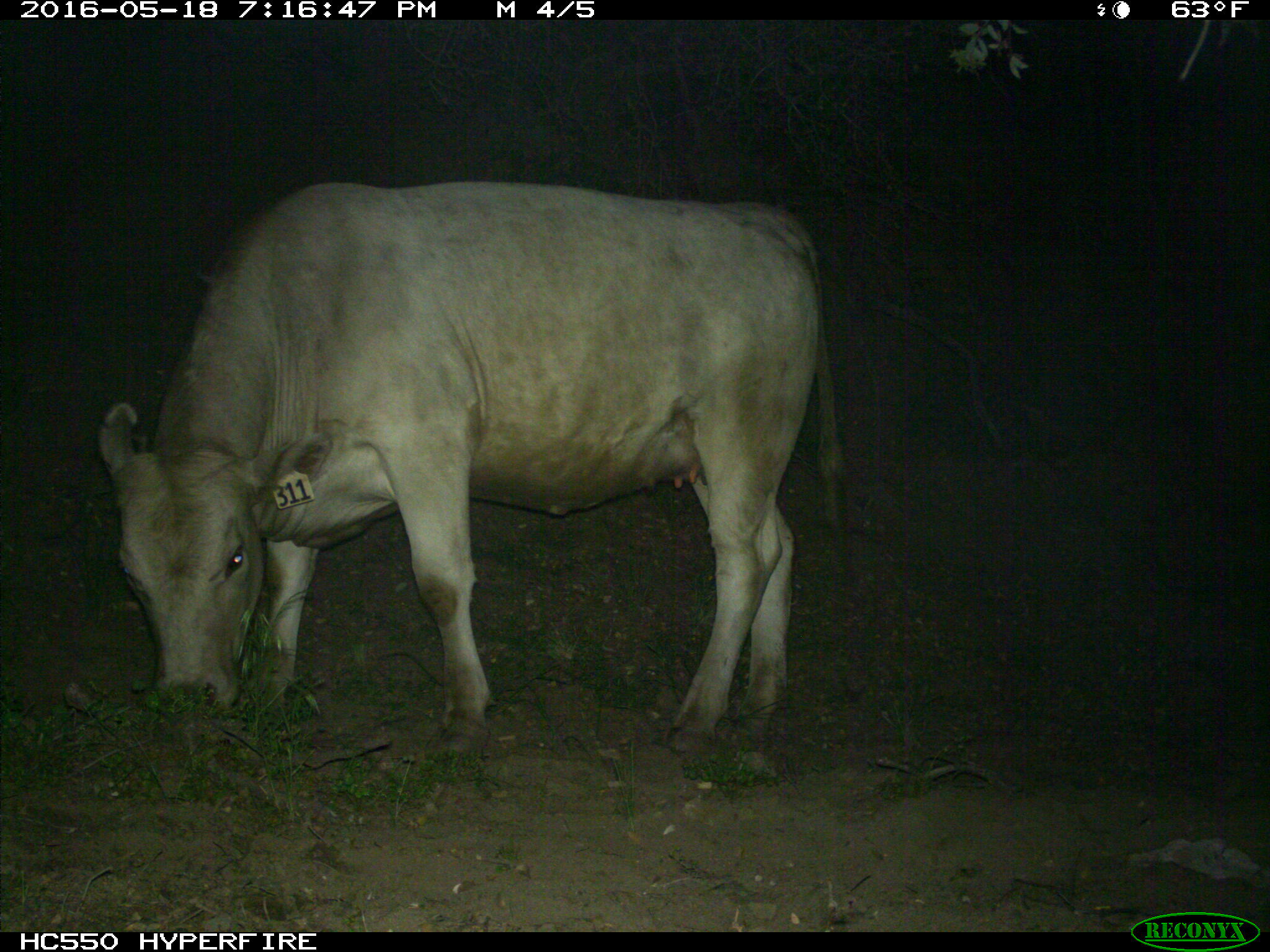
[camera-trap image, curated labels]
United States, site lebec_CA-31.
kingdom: Animalia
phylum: Chordata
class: Mammalia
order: Artiodactyla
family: Bovidae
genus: Bos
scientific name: Bos taurus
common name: domestic cow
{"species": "Bos taurus (domestic cow)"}